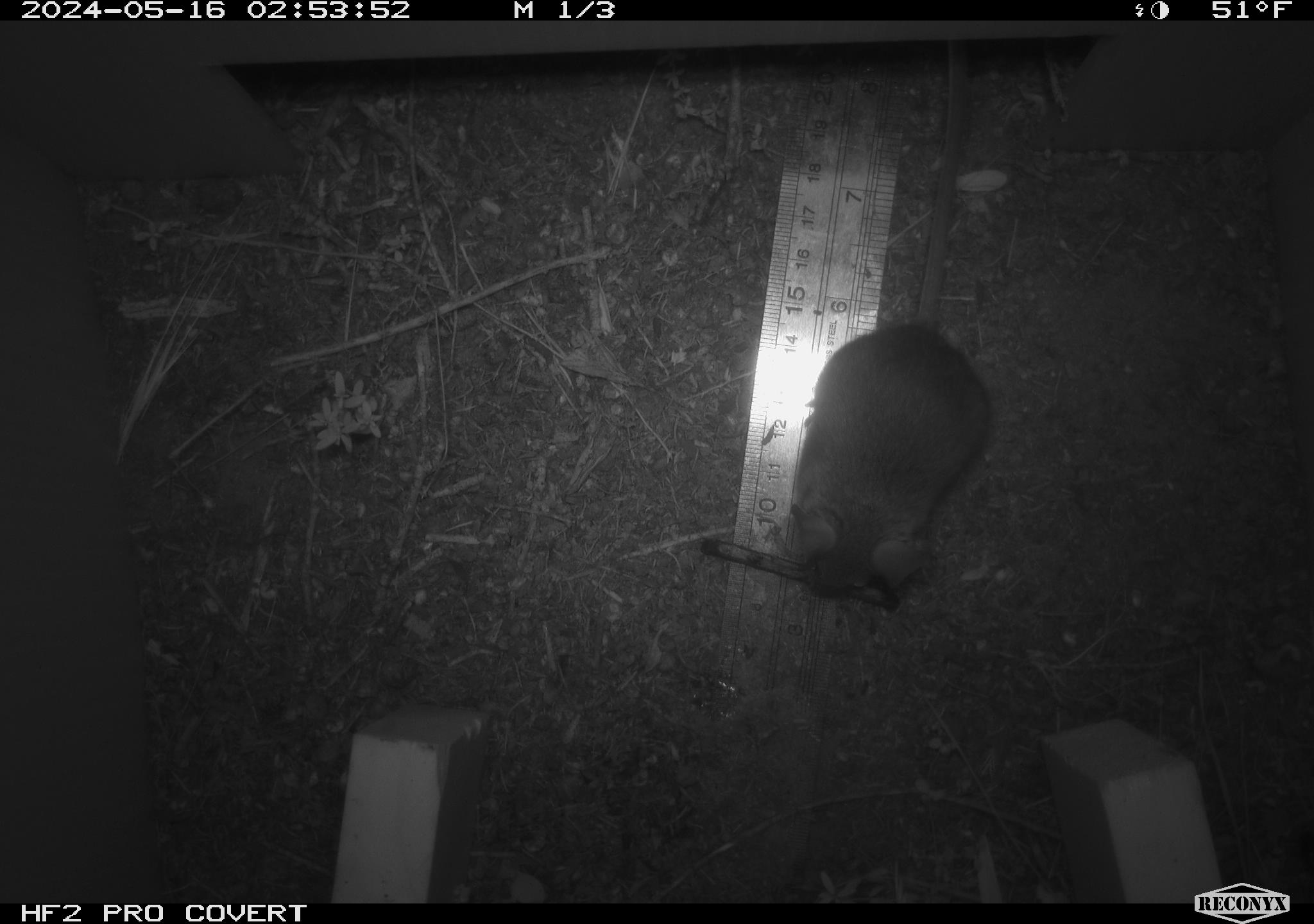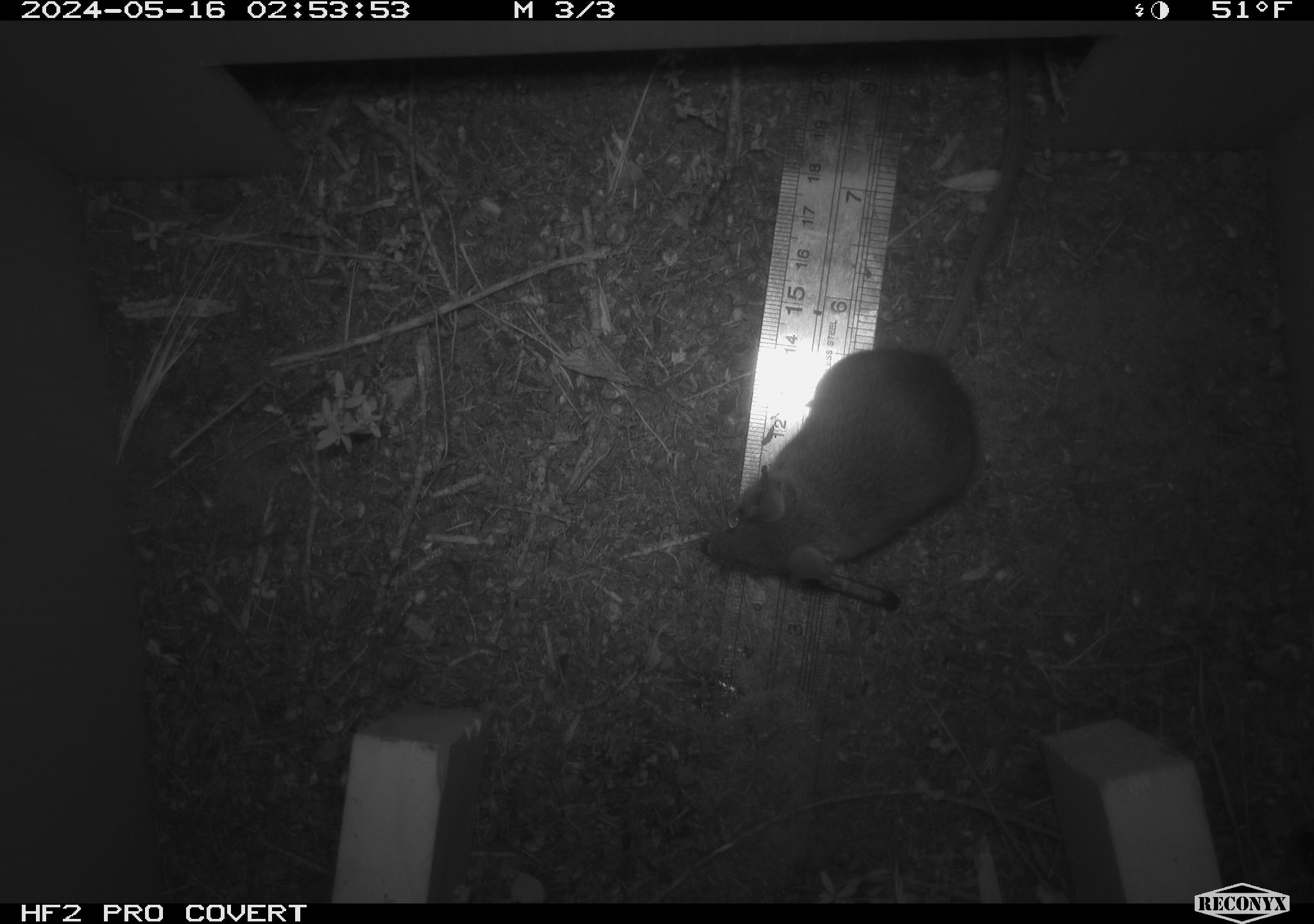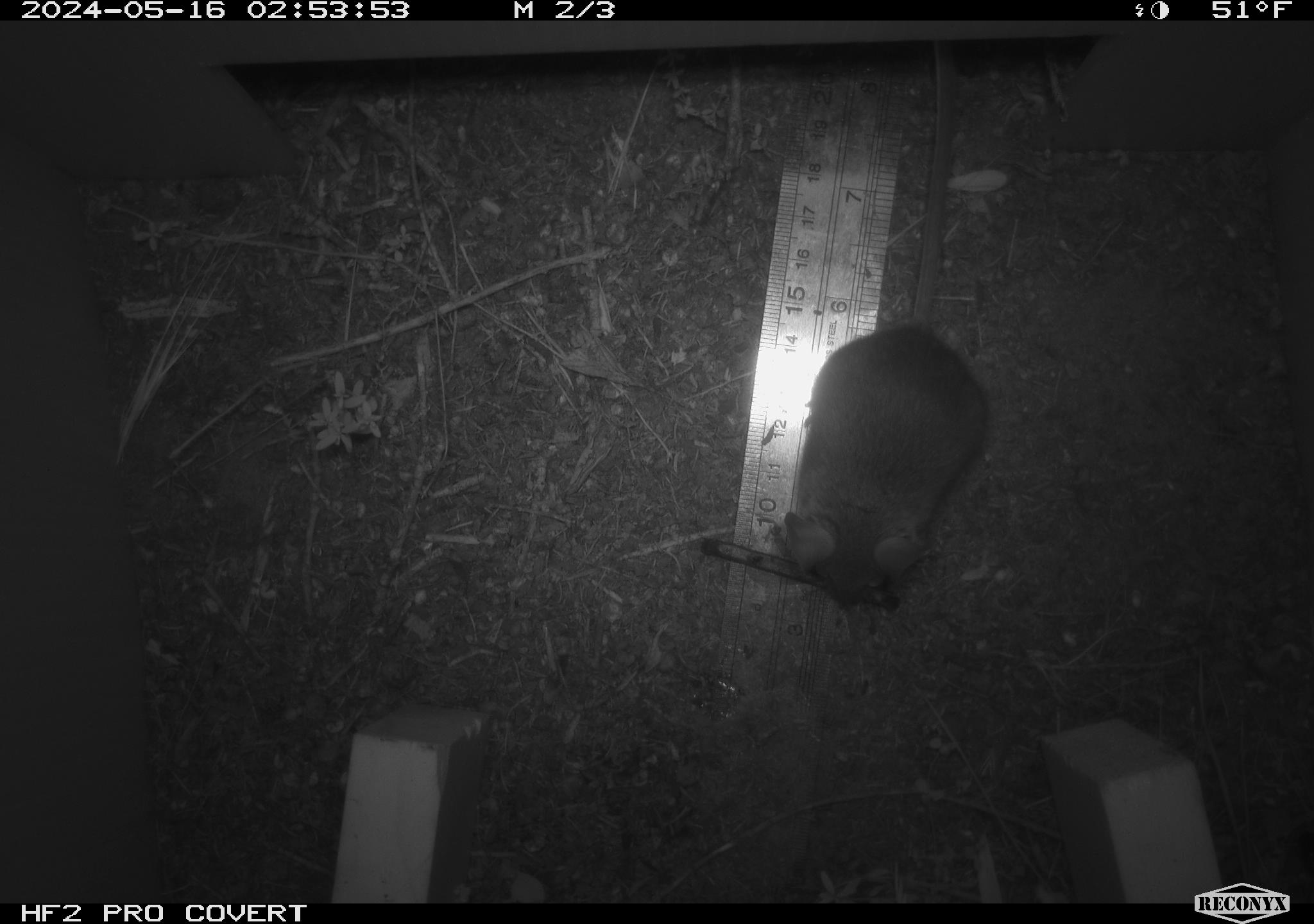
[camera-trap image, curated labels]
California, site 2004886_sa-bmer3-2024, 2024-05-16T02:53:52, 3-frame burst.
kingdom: Animalia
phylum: Chordata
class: Mammalia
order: Rodentia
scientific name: Rodentia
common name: mouse species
Mouse species (Rodentia).